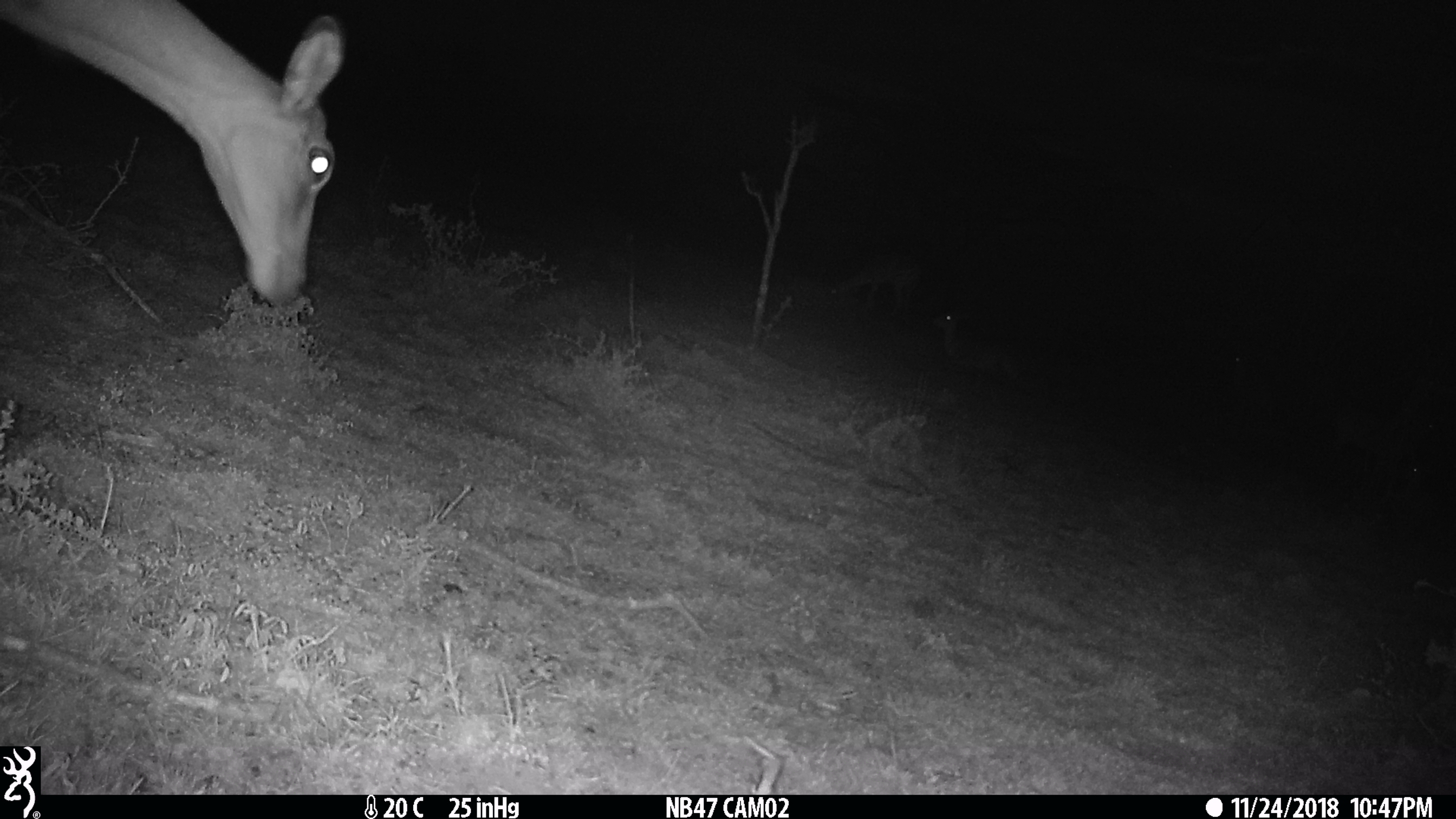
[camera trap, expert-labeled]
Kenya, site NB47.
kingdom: Animalia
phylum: Chordata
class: Mammalia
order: Artiodactyla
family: Bovidae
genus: Aepyceros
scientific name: Aepyceros melampus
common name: impala